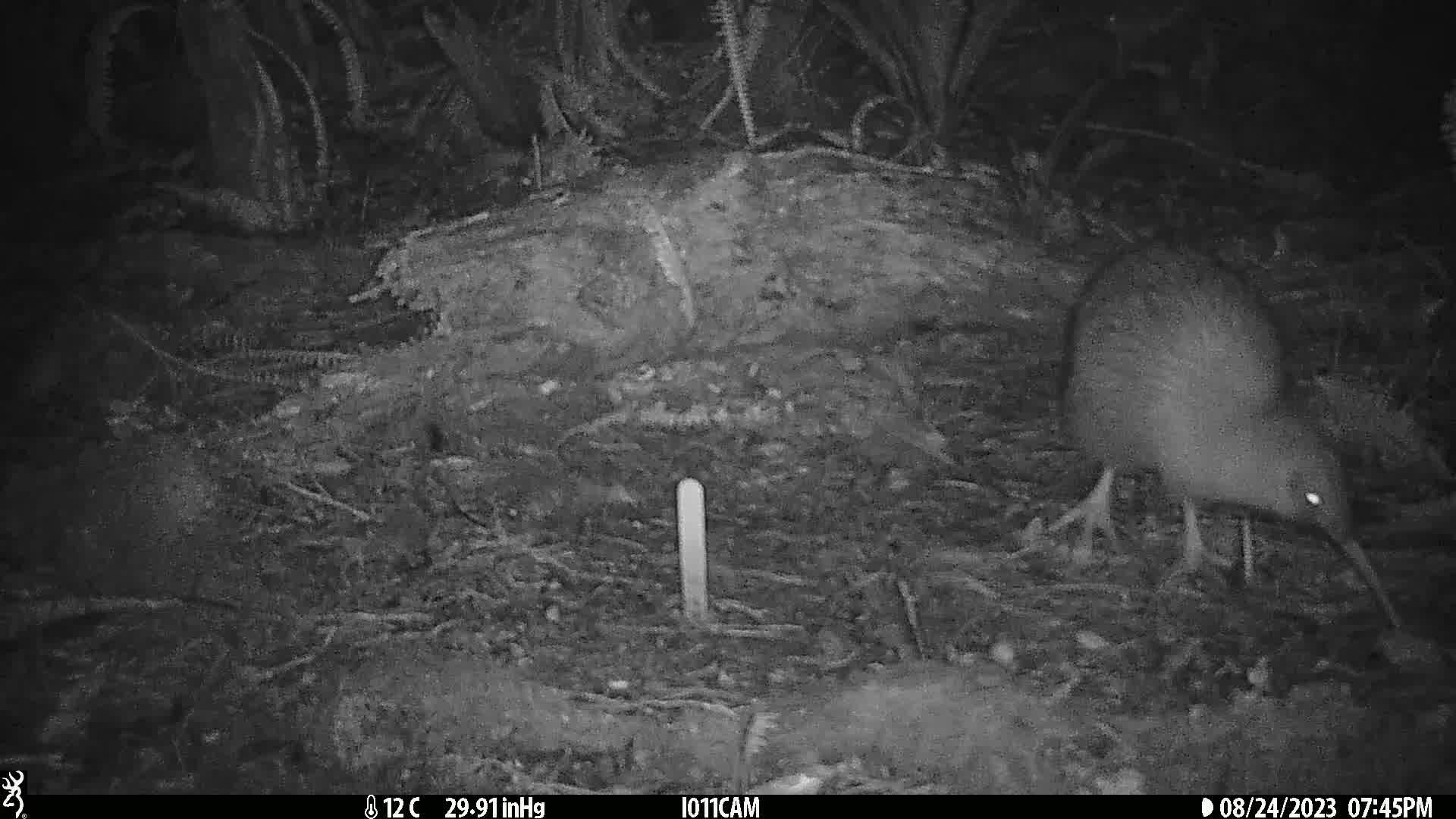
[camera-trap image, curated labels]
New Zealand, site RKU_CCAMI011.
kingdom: Animalia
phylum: Chordata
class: Aves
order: Apterygiformes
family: Apterygidae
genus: Apteryx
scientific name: Apteryx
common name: kiwi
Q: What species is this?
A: Kiwi (Apteryx).